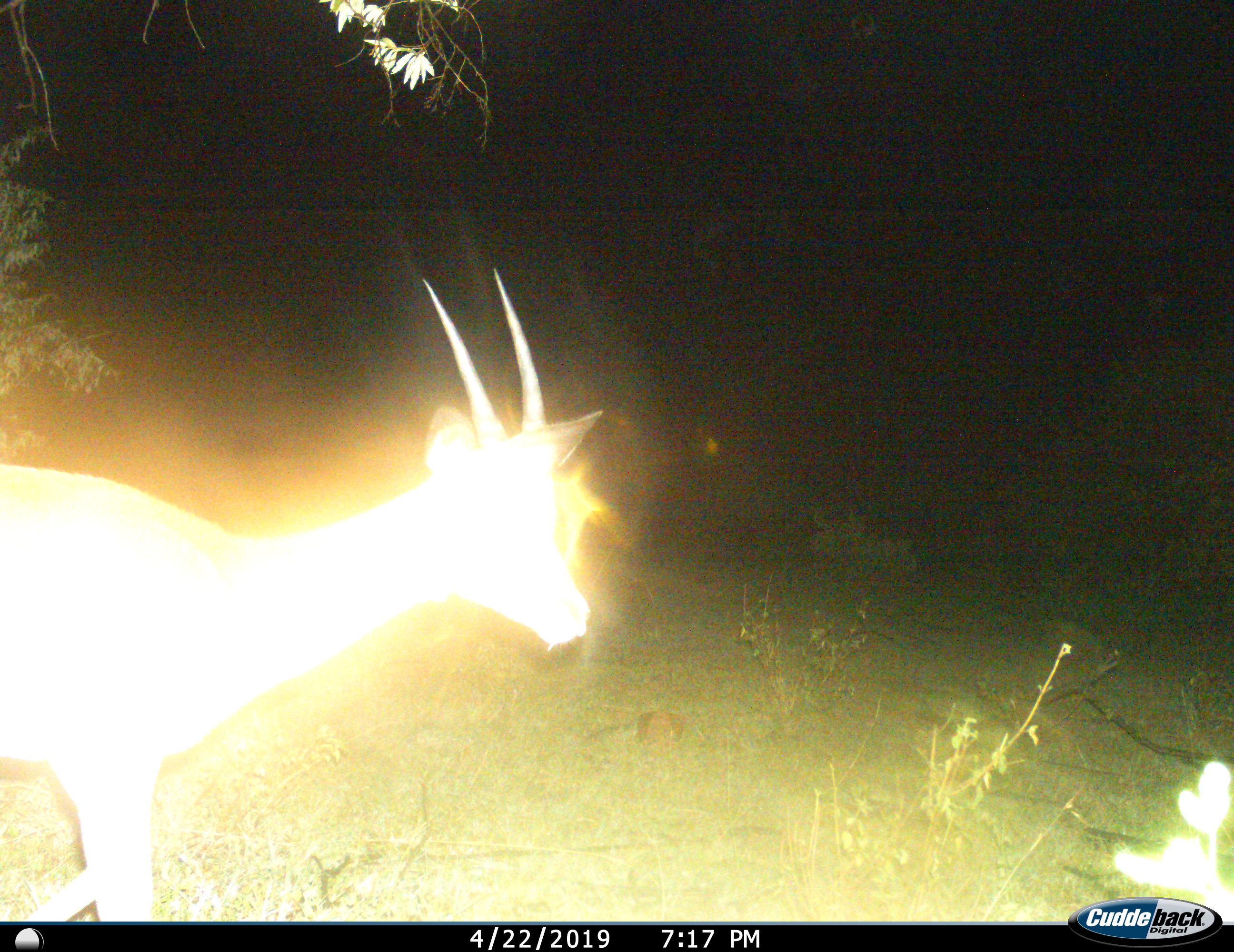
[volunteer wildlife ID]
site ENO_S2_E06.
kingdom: Animalia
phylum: Chordata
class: Mammalia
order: Artiodactyla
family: Bovidae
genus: Aepyceros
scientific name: Aepyceros melampus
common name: impala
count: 1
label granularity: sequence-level